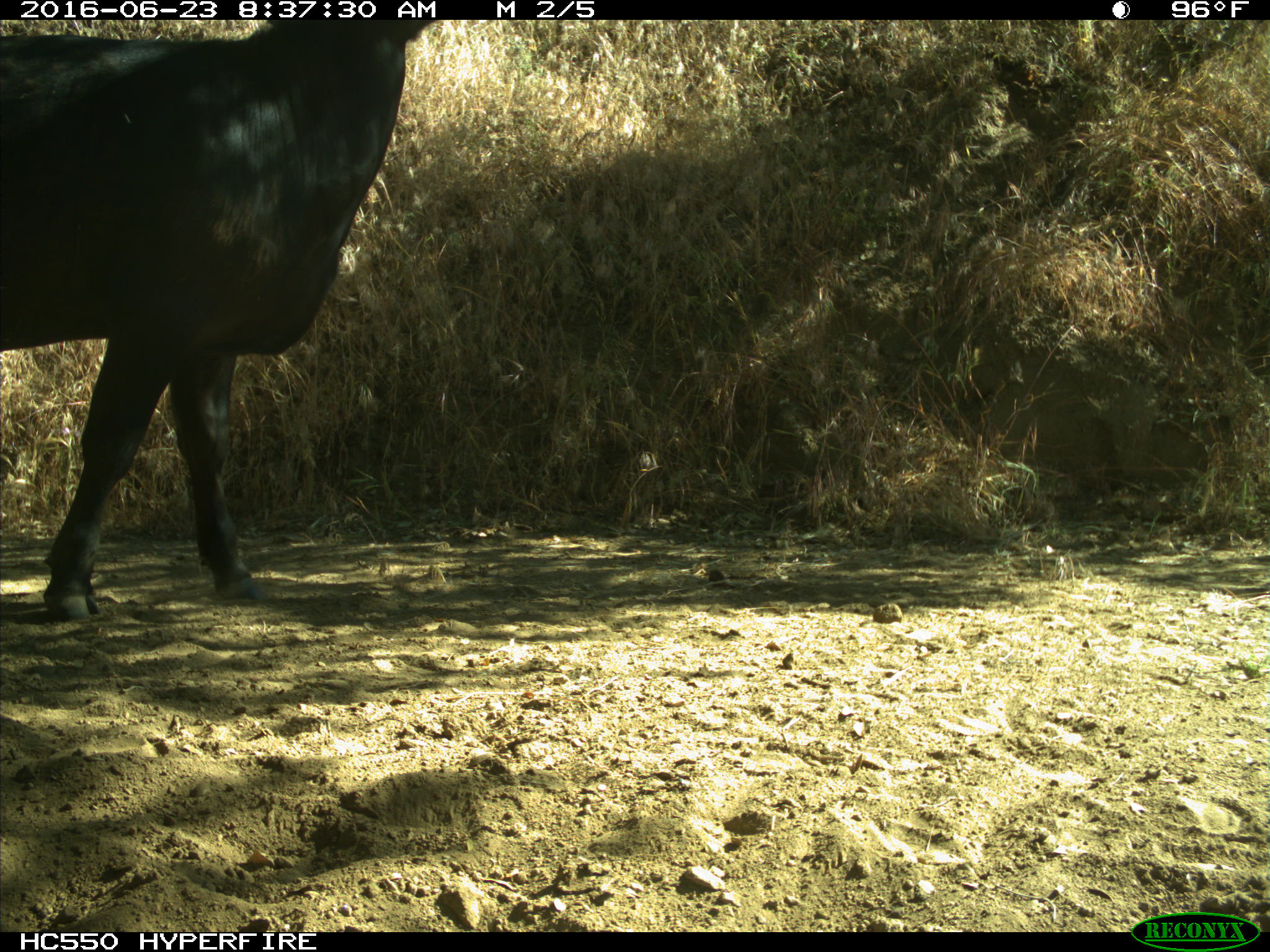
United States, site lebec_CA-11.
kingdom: Animalia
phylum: Chordata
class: Mammalia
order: Artiodactyla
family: Bovidae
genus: Bos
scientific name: Bos taurus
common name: domestic cow